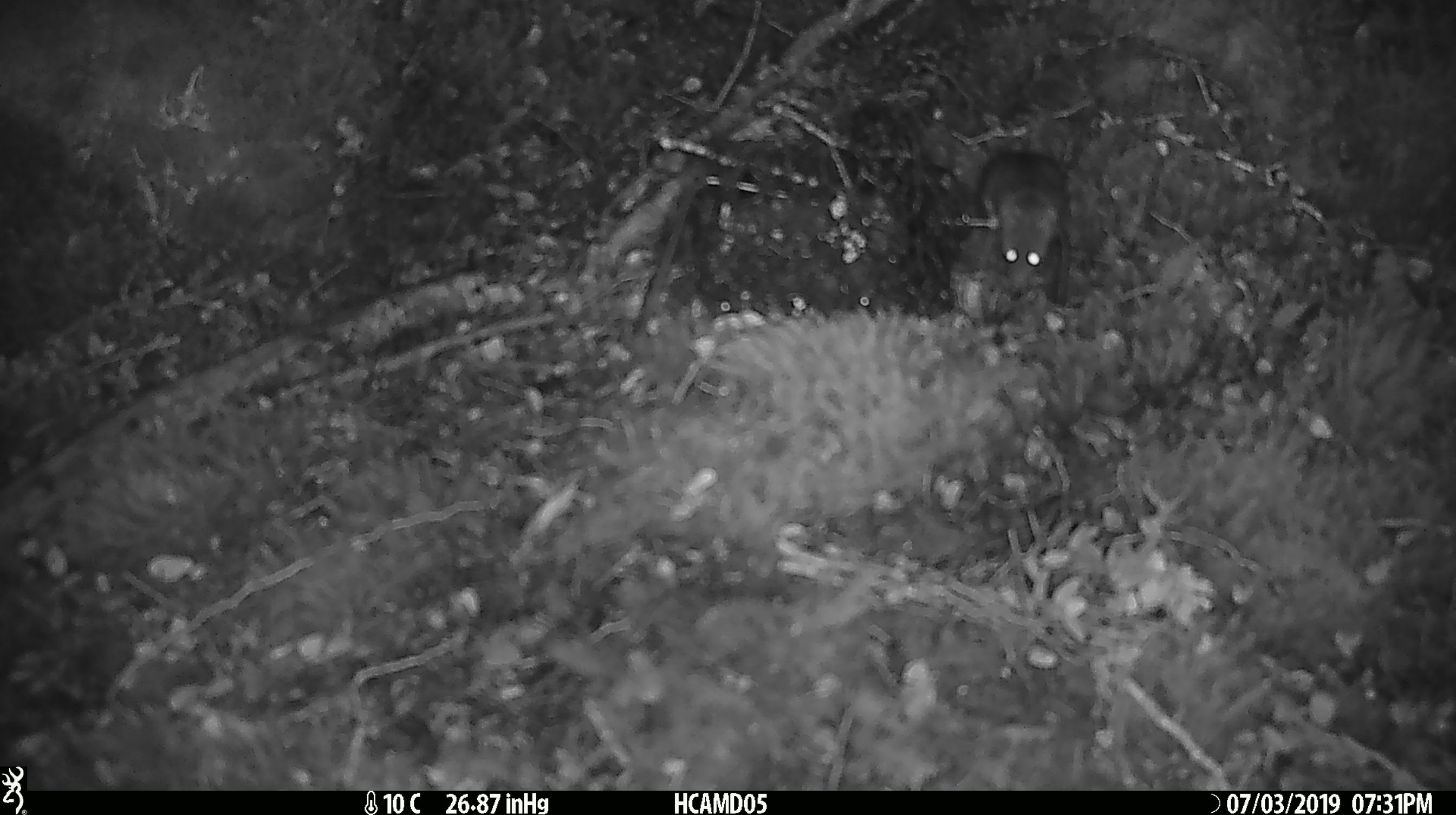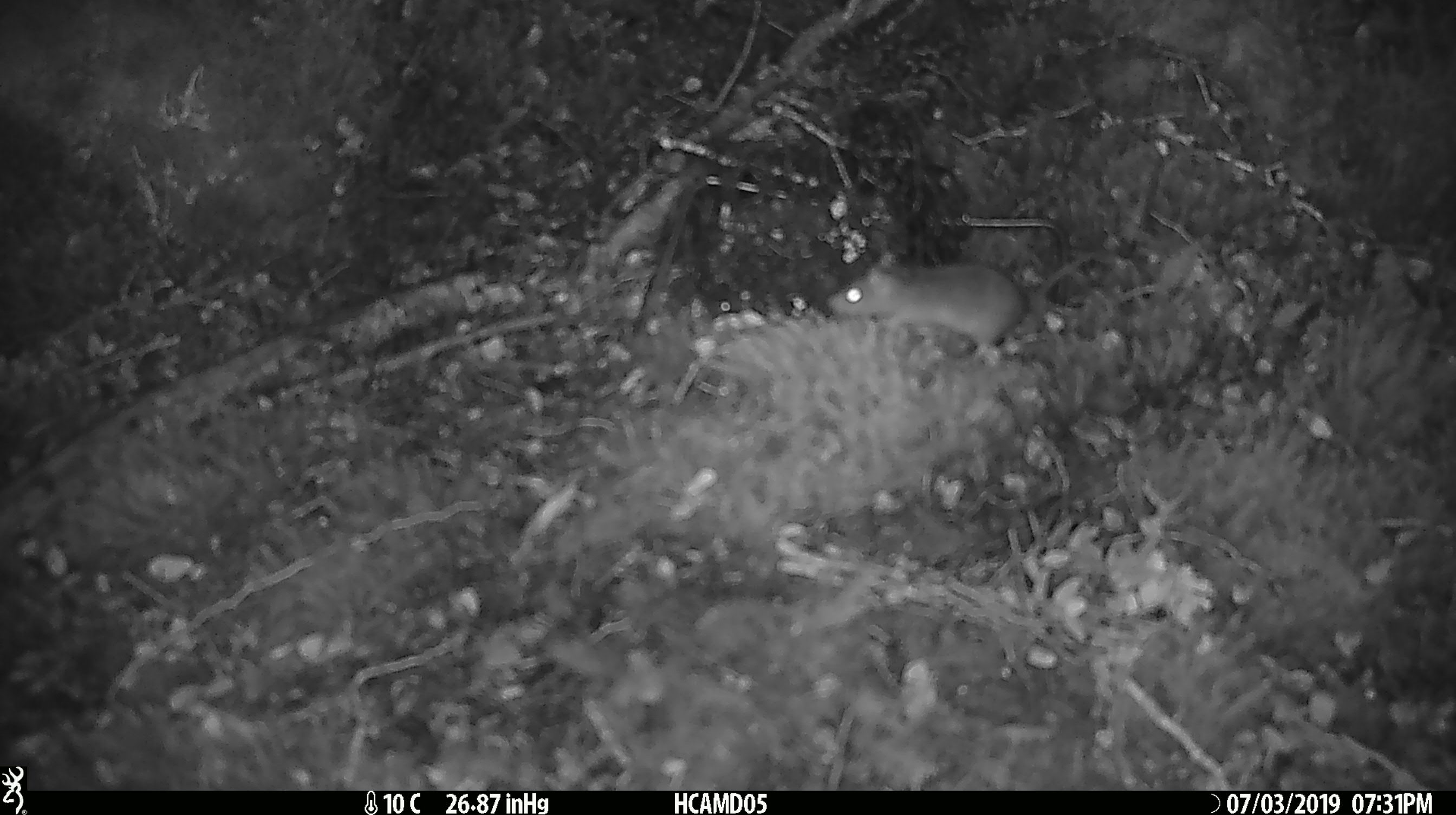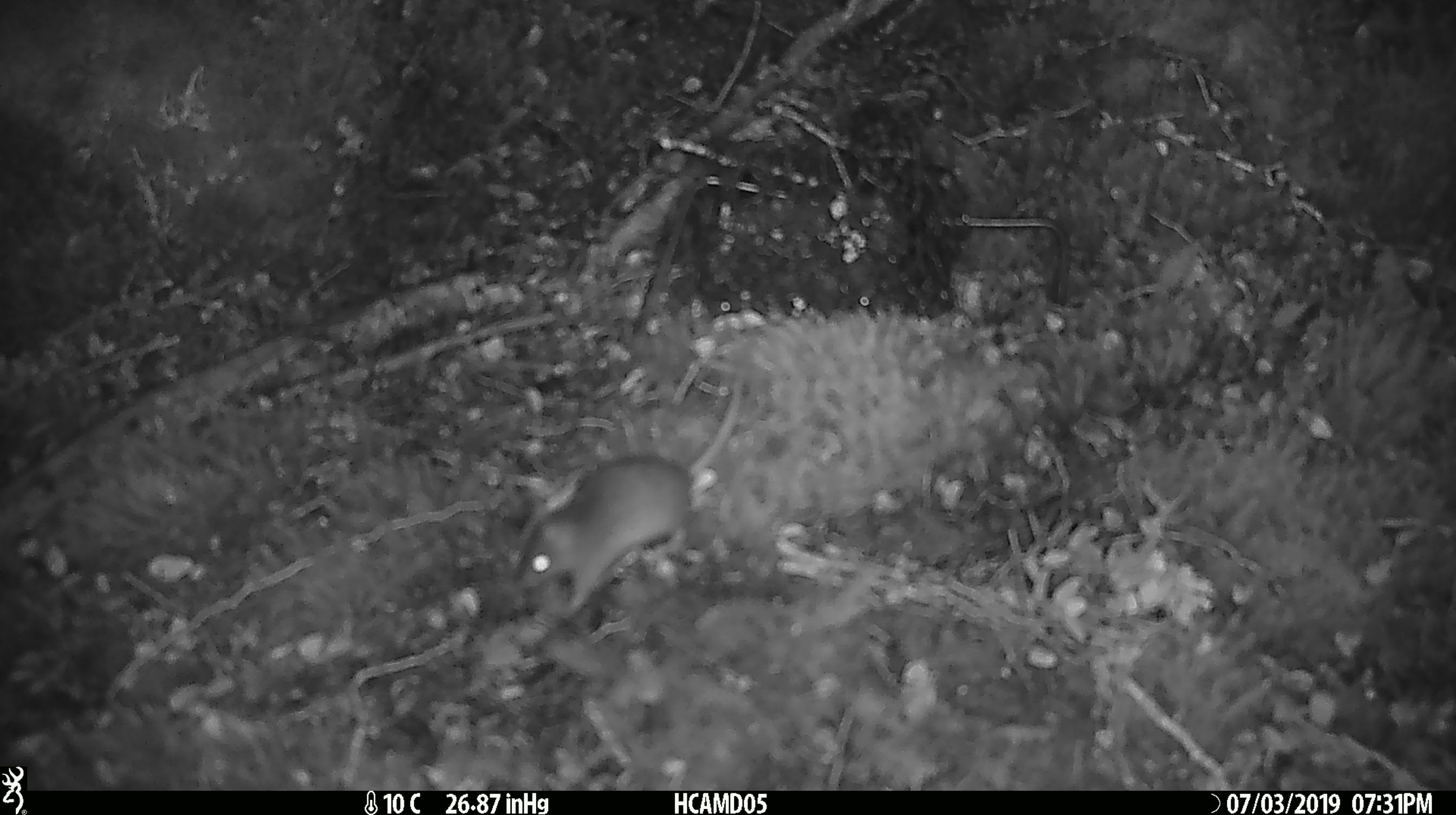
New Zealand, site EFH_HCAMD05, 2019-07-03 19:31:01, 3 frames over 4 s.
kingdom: Animalia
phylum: Chordata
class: Mammalia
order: Rodentia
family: Muridae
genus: Mus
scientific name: Mus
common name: mouse